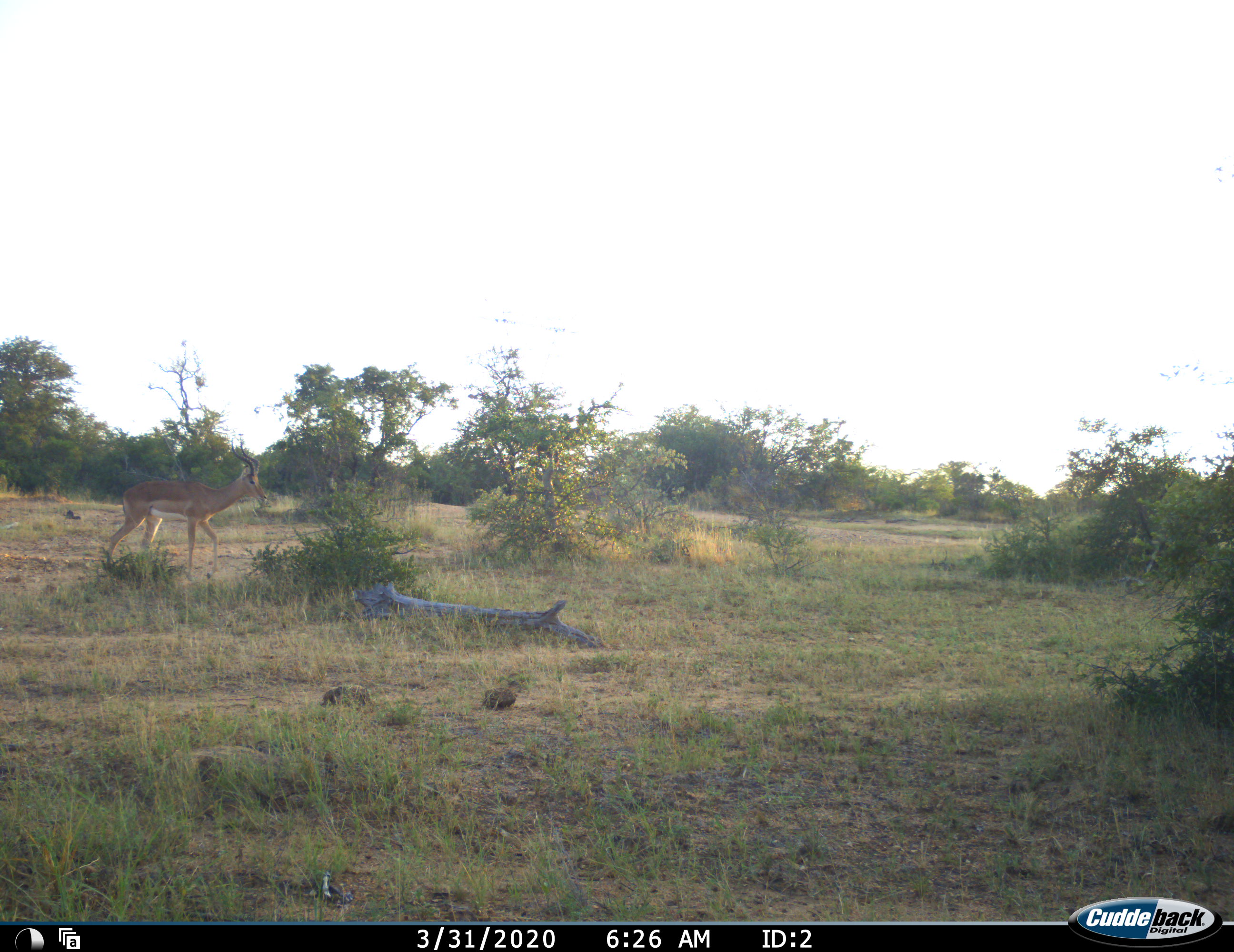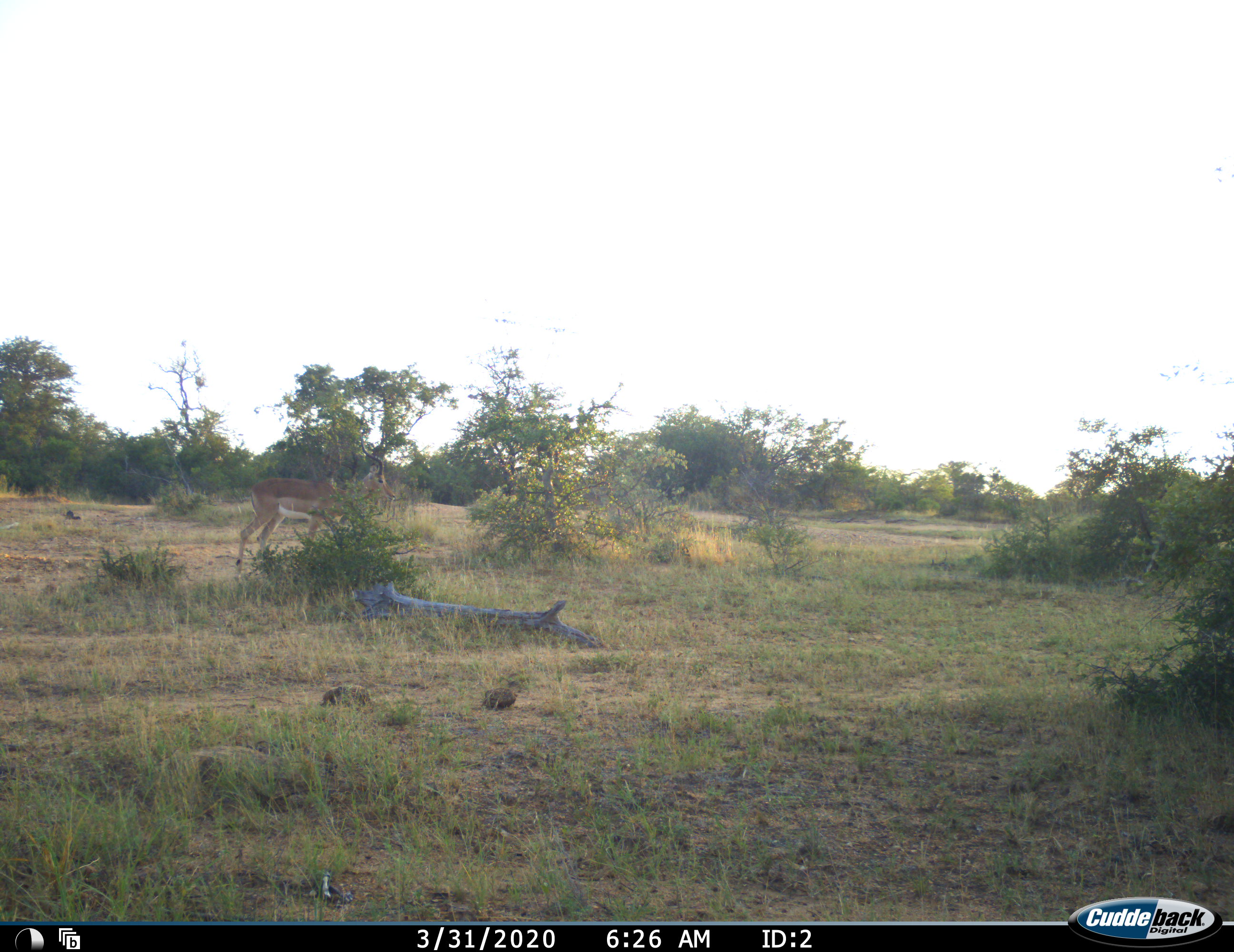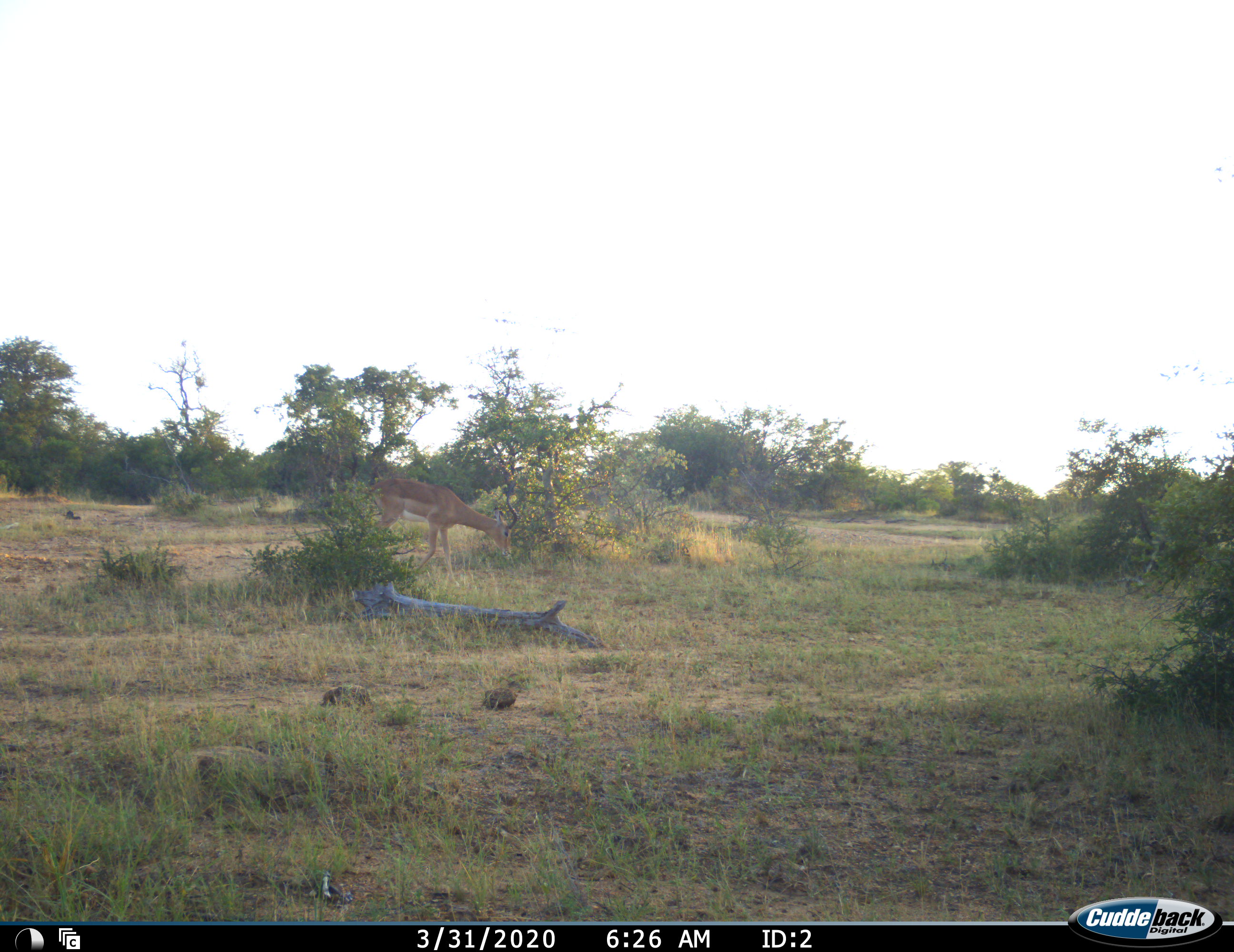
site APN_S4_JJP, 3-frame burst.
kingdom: Animalia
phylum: Chordata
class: Mammalia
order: Artiodactyla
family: Bovidae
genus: Aepyceros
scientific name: Aepyceros melampus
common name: impala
Impala (Aepyceros melampus), count 1. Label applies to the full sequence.